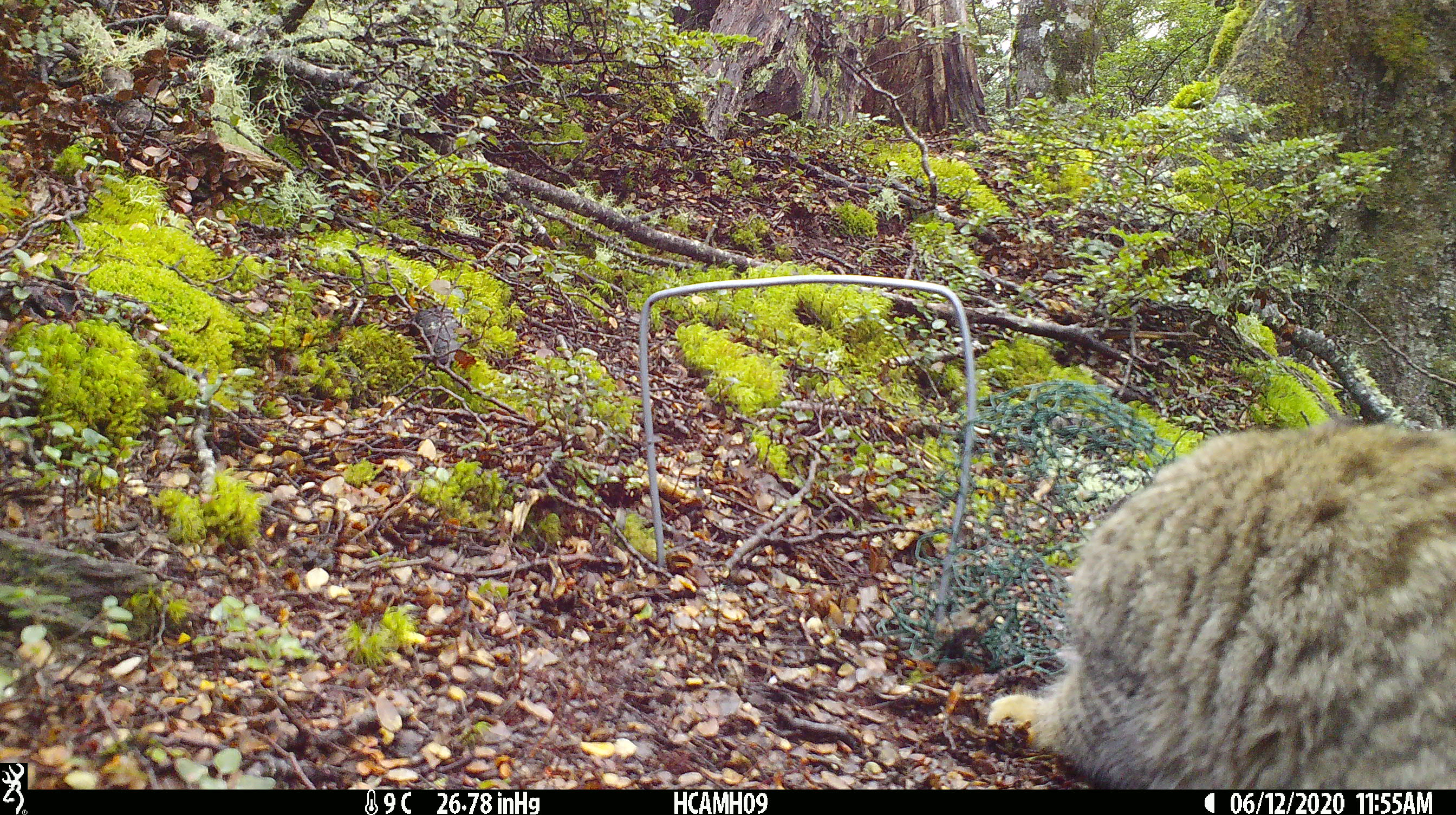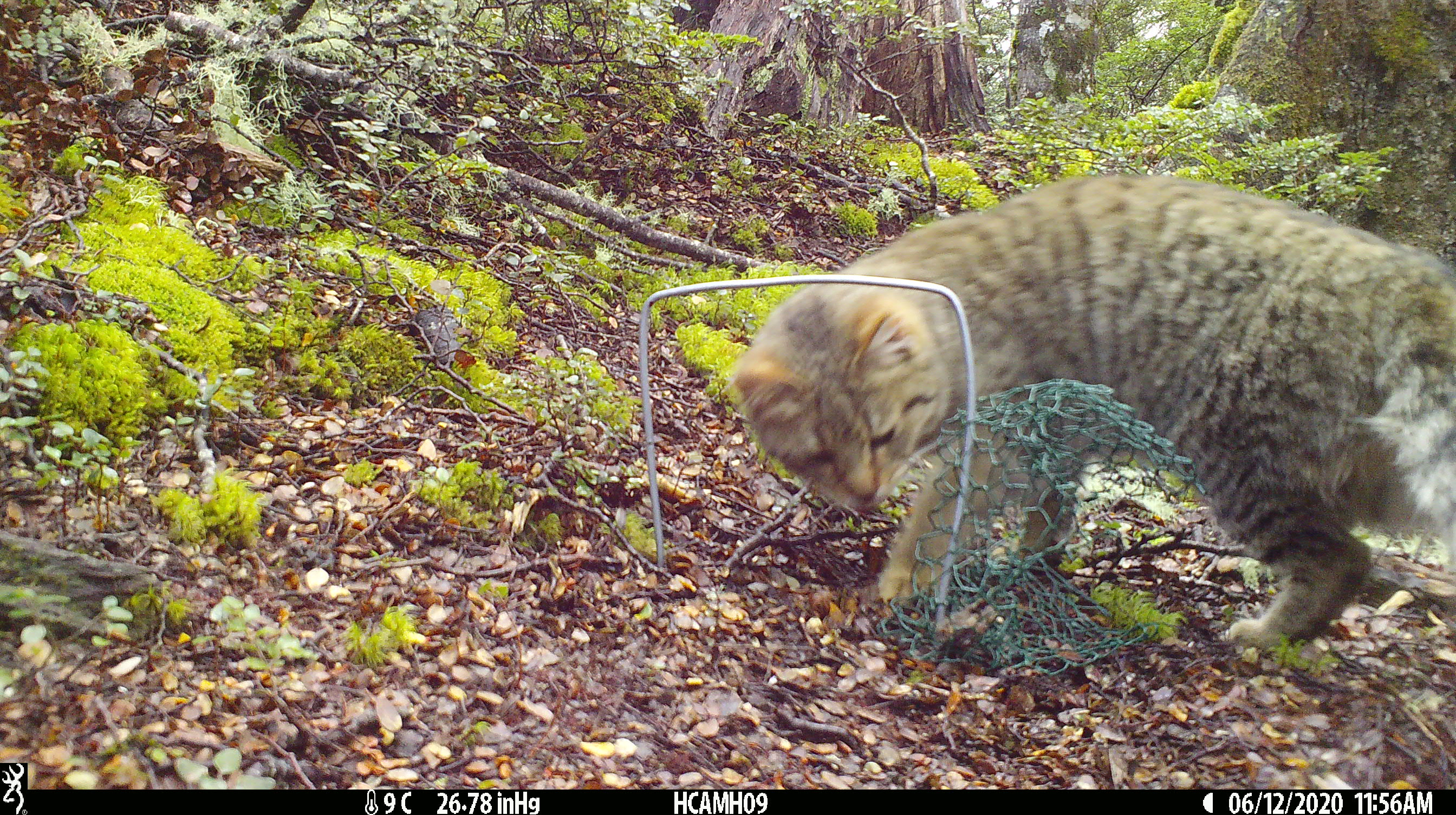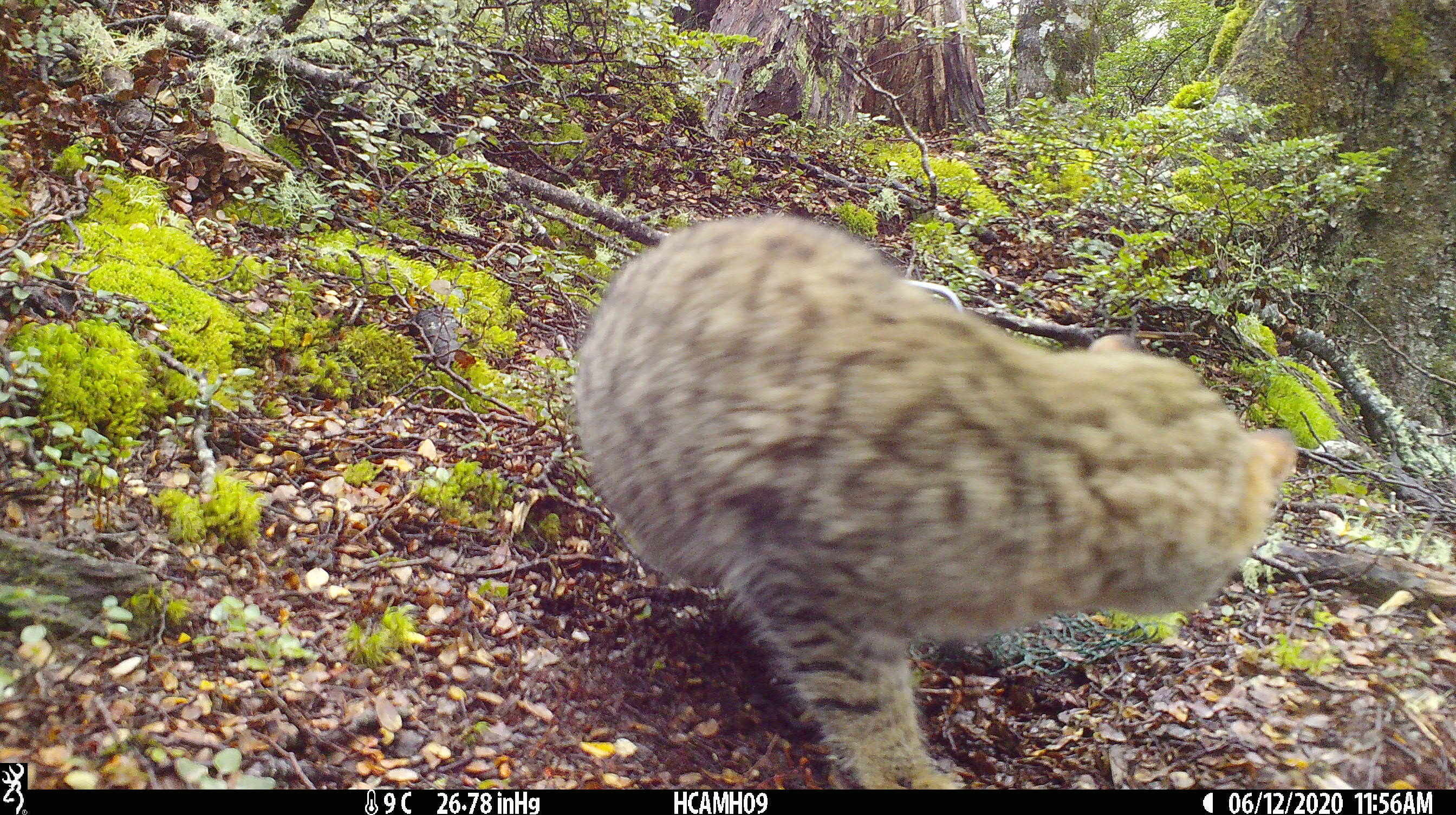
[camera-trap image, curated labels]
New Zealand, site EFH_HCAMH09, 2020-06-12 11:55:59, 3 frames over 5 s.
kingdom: Animalia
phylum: Chordata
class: Mammalia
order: Carnivora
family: Felidae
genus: Felis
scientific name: Felis catus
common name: domestic cat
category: cat